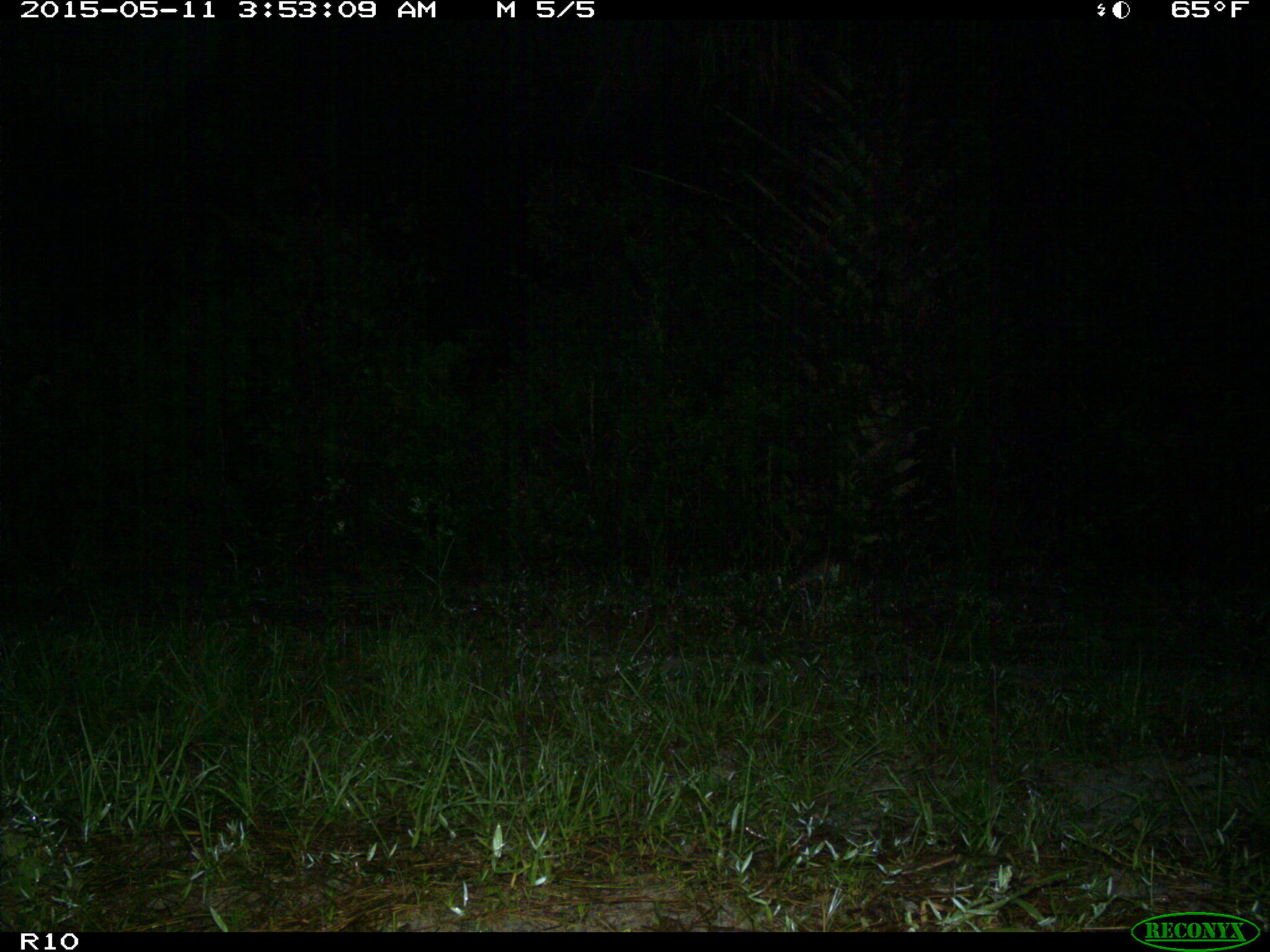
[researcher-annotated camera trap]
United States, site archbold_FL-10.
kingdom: Animalia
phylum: Chordata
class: Mammalia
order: Cingulata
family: Dasypodidae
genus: Dasypus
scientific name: Dasypus novemcinctus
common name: nine-banded armadillo